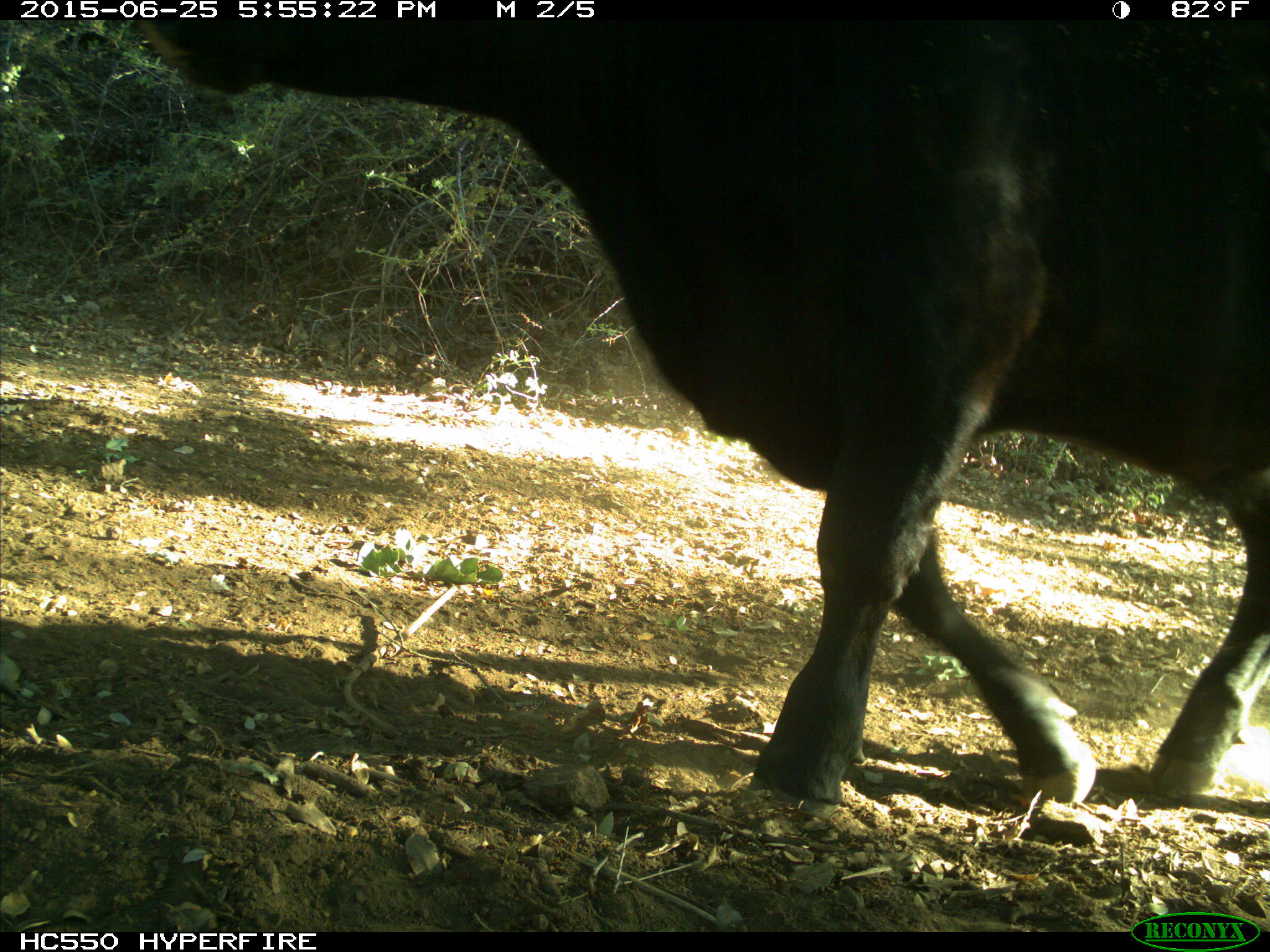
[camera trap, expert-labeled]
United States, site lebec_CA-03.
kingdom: Animalia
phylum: Chordata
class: Mammalia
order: Artiodactyla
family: Bovidae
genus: Bos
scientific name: Bos taurus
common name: domestic cow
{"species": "Bos taurus (domestic cow)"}